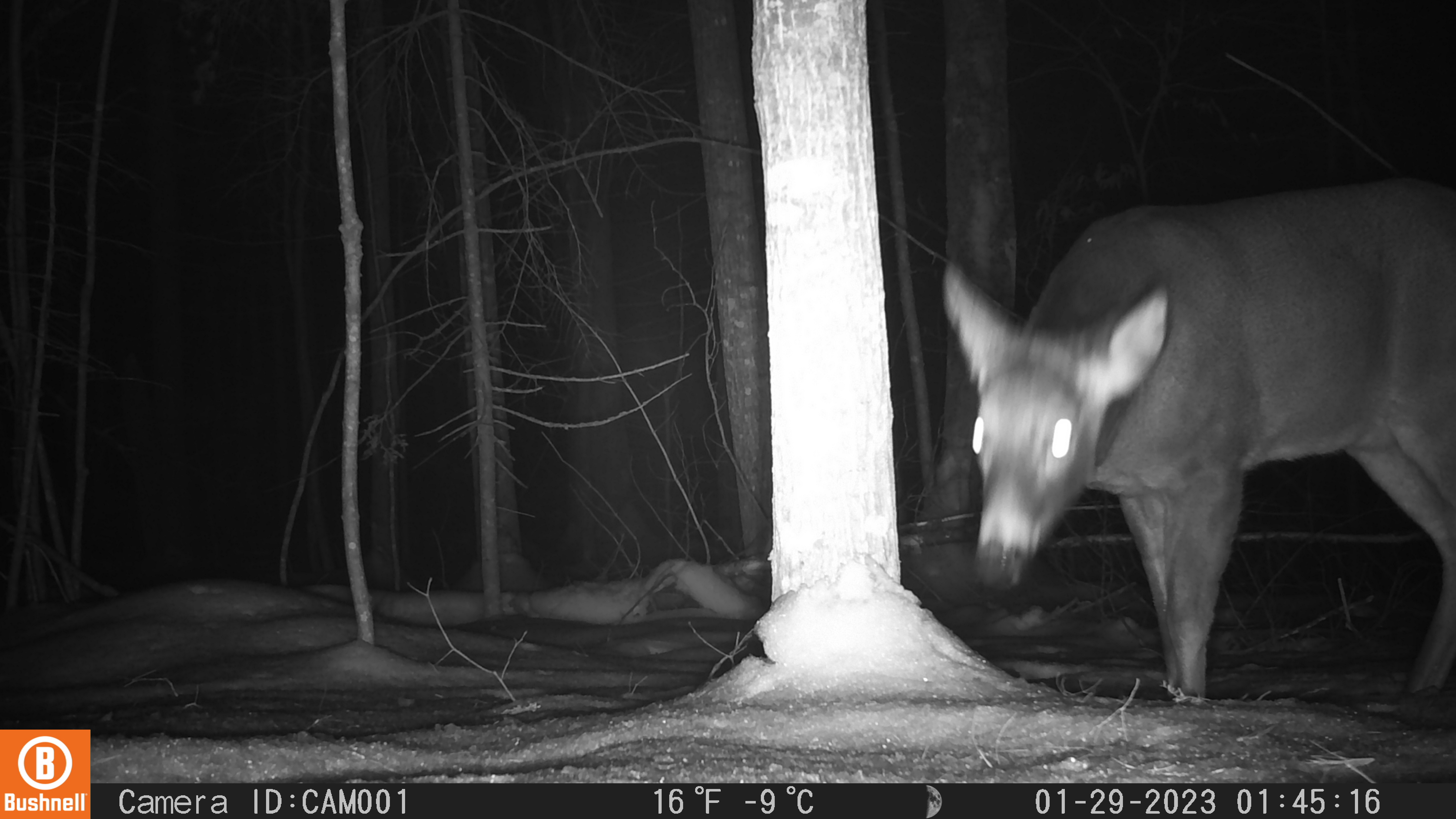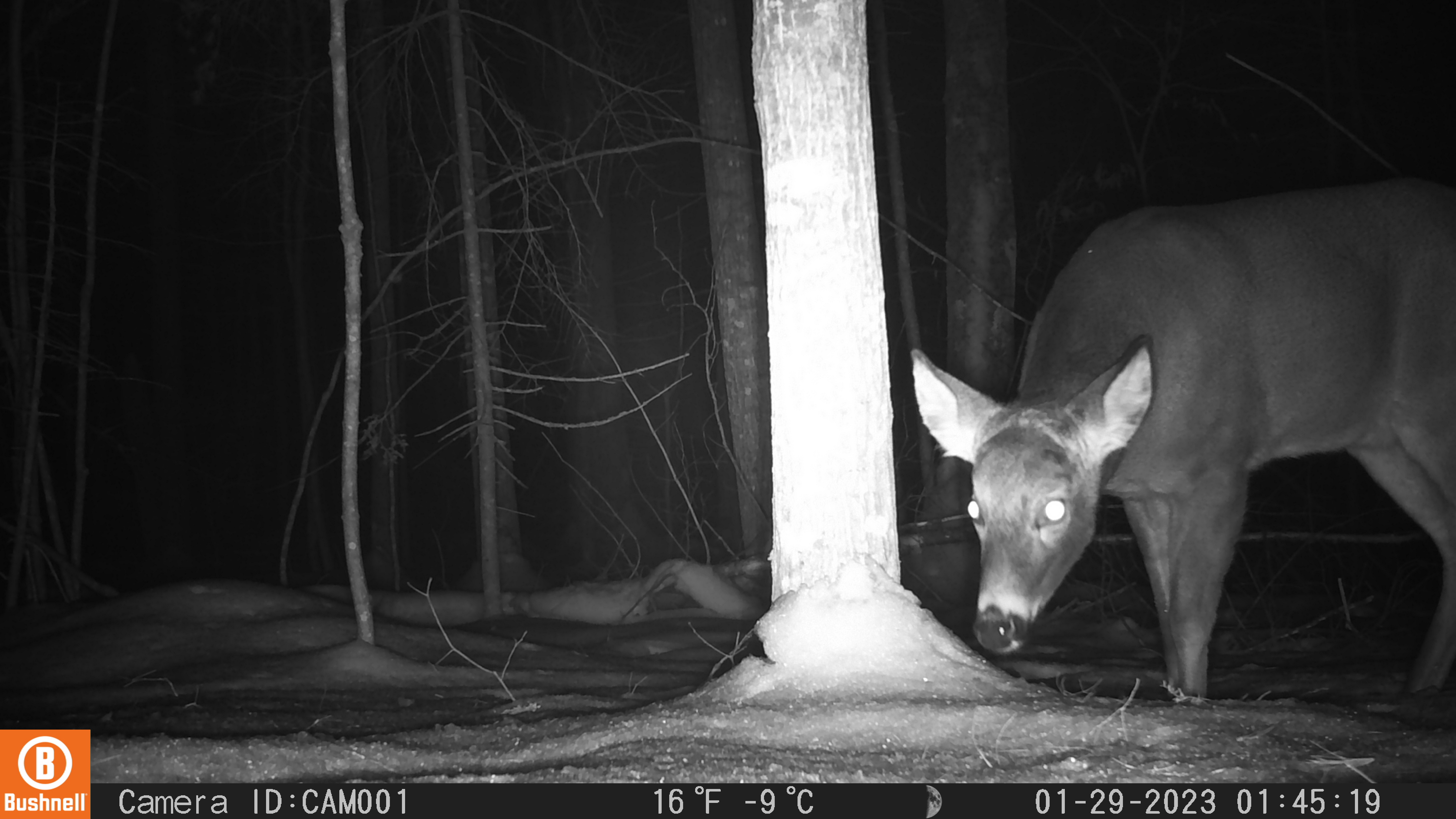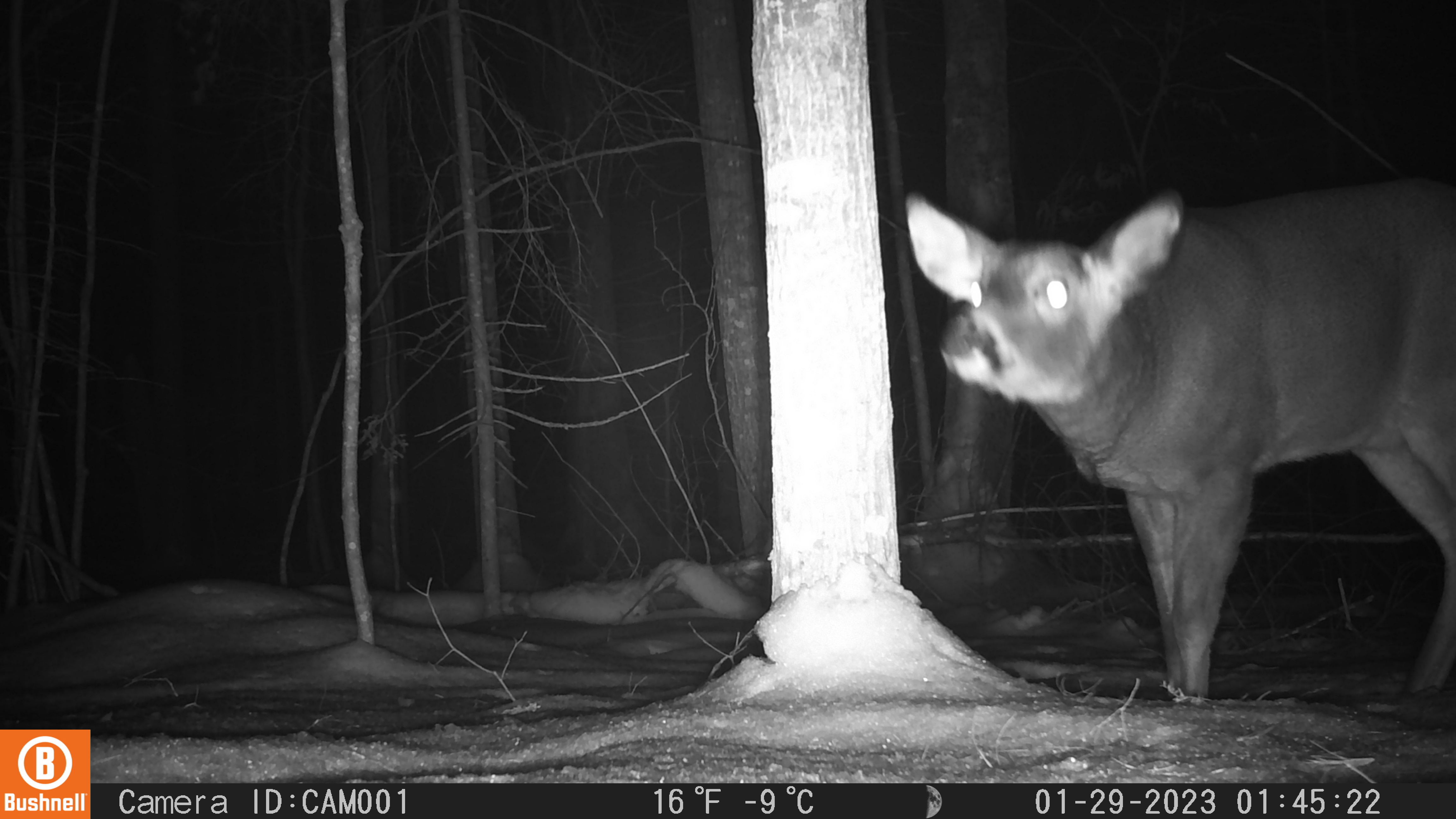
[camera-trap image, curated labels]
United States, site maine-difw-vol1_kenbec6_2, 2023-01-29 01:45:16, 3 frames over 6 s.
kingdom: Animalia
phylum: Chordata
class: Mammalia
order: Artiodactyla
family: Cervidae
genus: Odocoileus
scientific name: Odocoileus virginianus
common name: white-tailed deer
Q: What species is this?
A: White-tailed deer (Odocoileus virginianus).